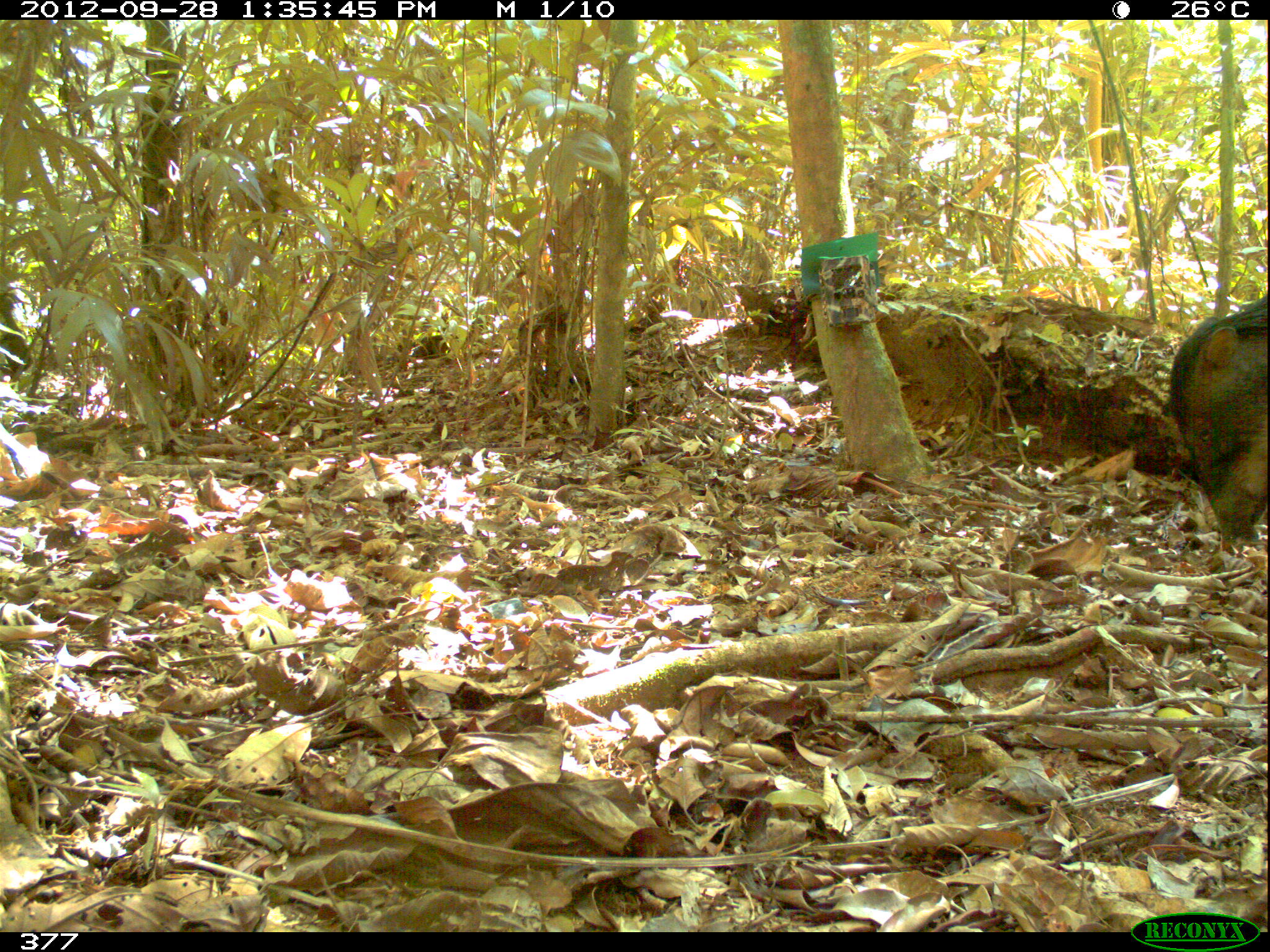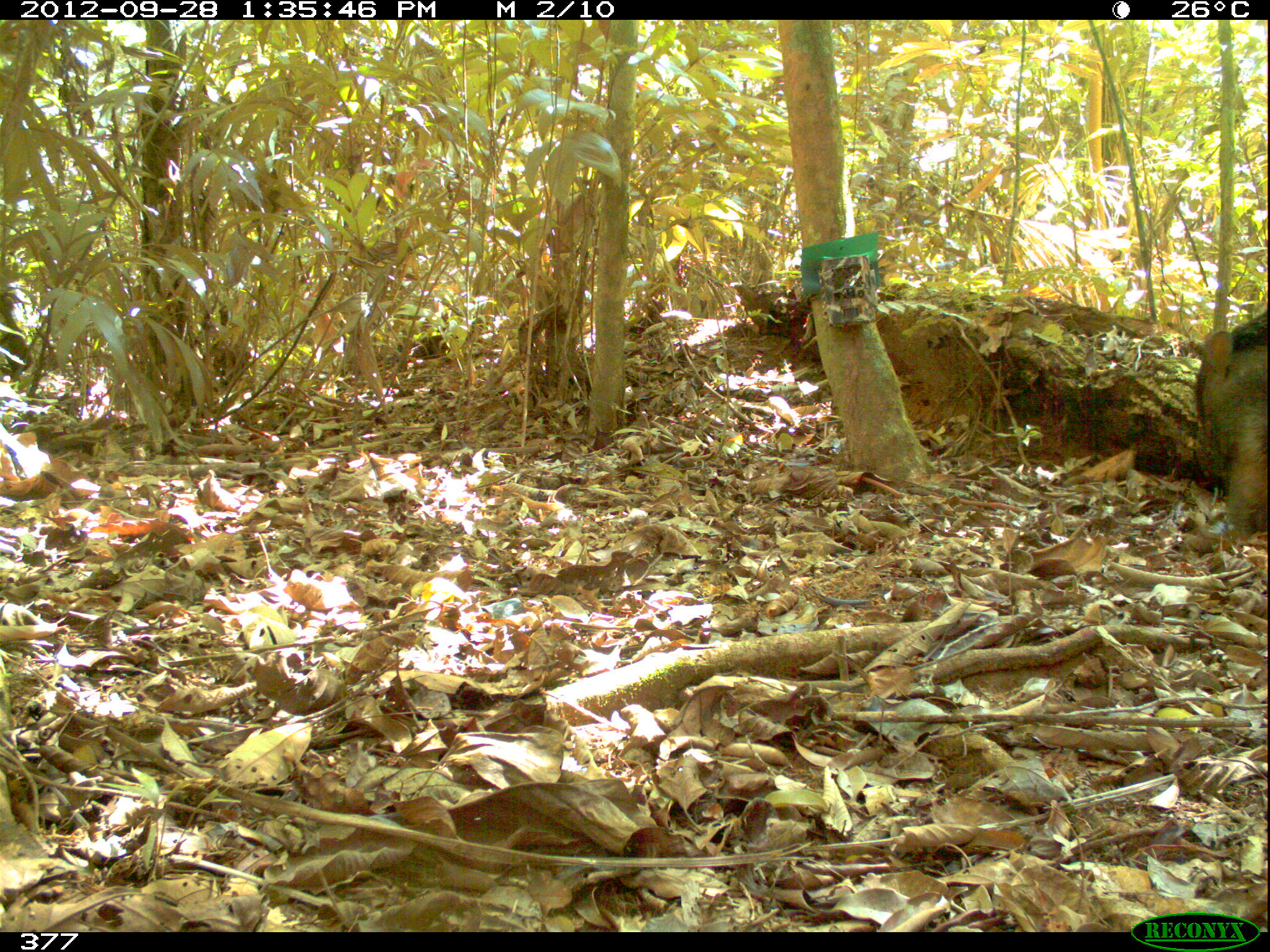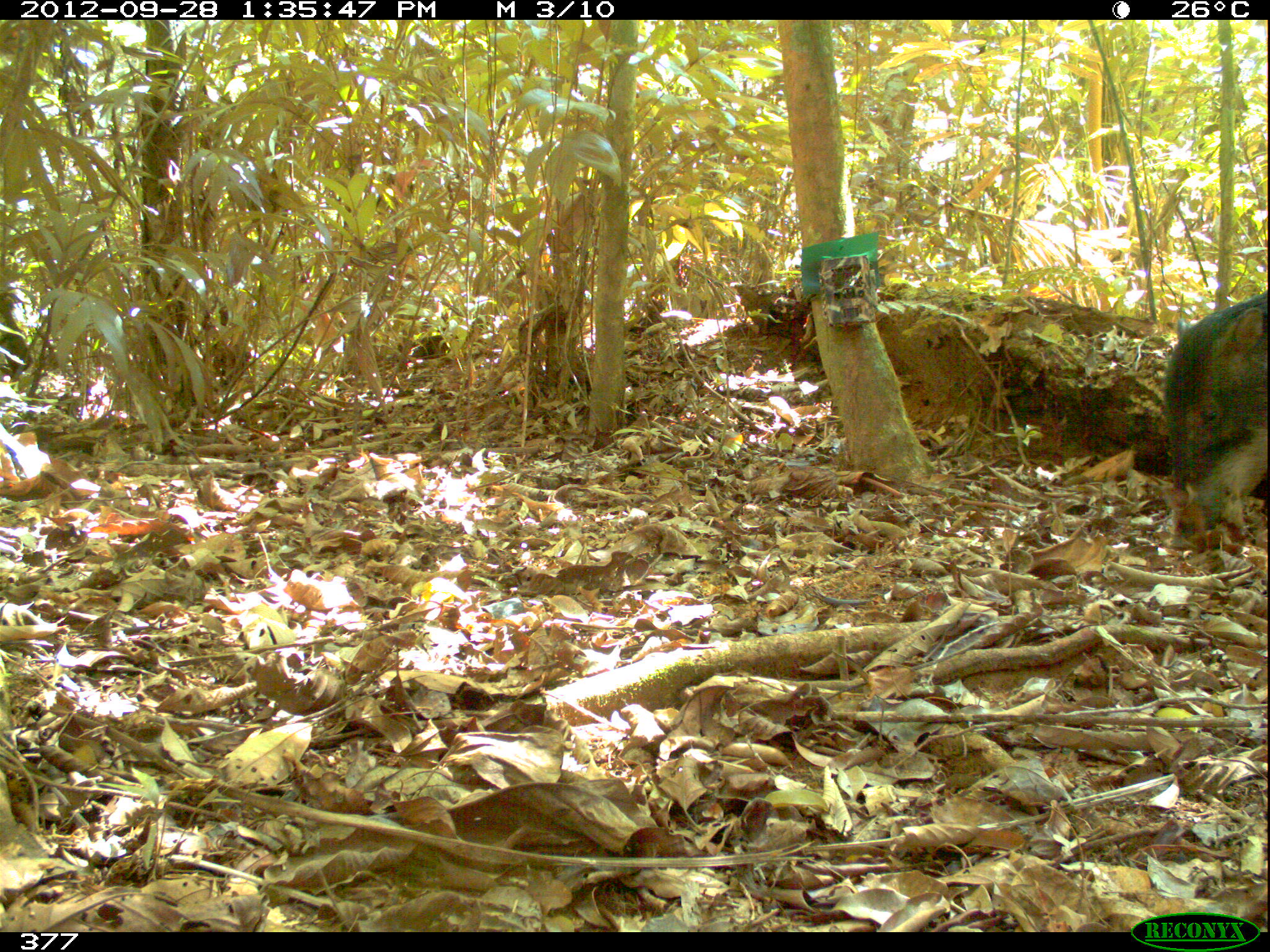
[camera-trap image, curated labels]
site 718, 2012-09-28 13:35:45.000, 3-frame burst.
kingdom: Animalia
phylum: Chordata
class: Mammalia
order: Artiodactyla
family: Tayassuidae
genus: Tayassu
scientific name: Tayassu pecari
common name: white-lipped peccary